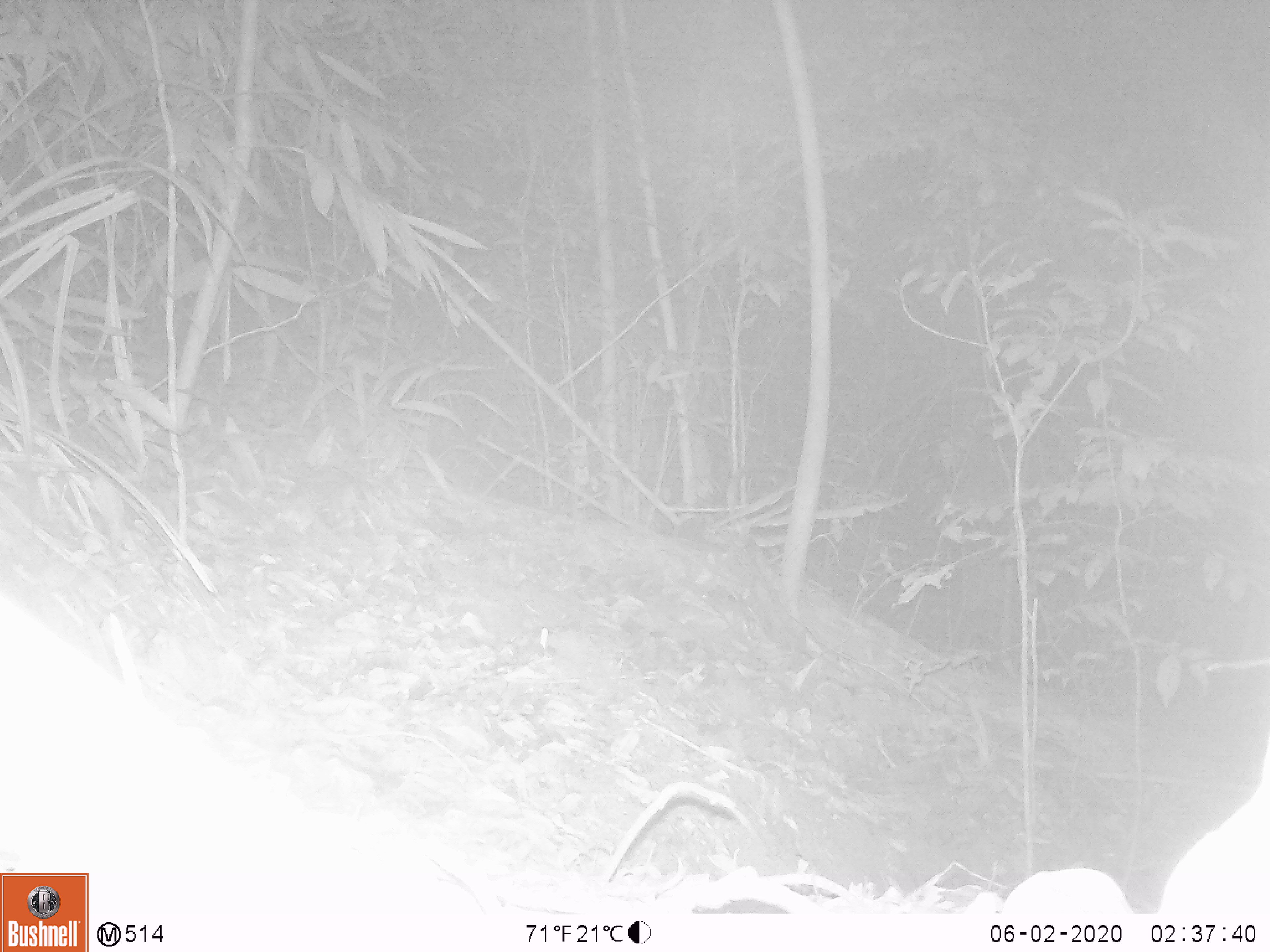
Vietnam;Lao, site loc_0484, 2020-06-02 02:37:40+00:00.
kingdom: Animalia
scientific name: Animalia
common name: animal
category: unidentified animal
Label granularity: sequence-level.